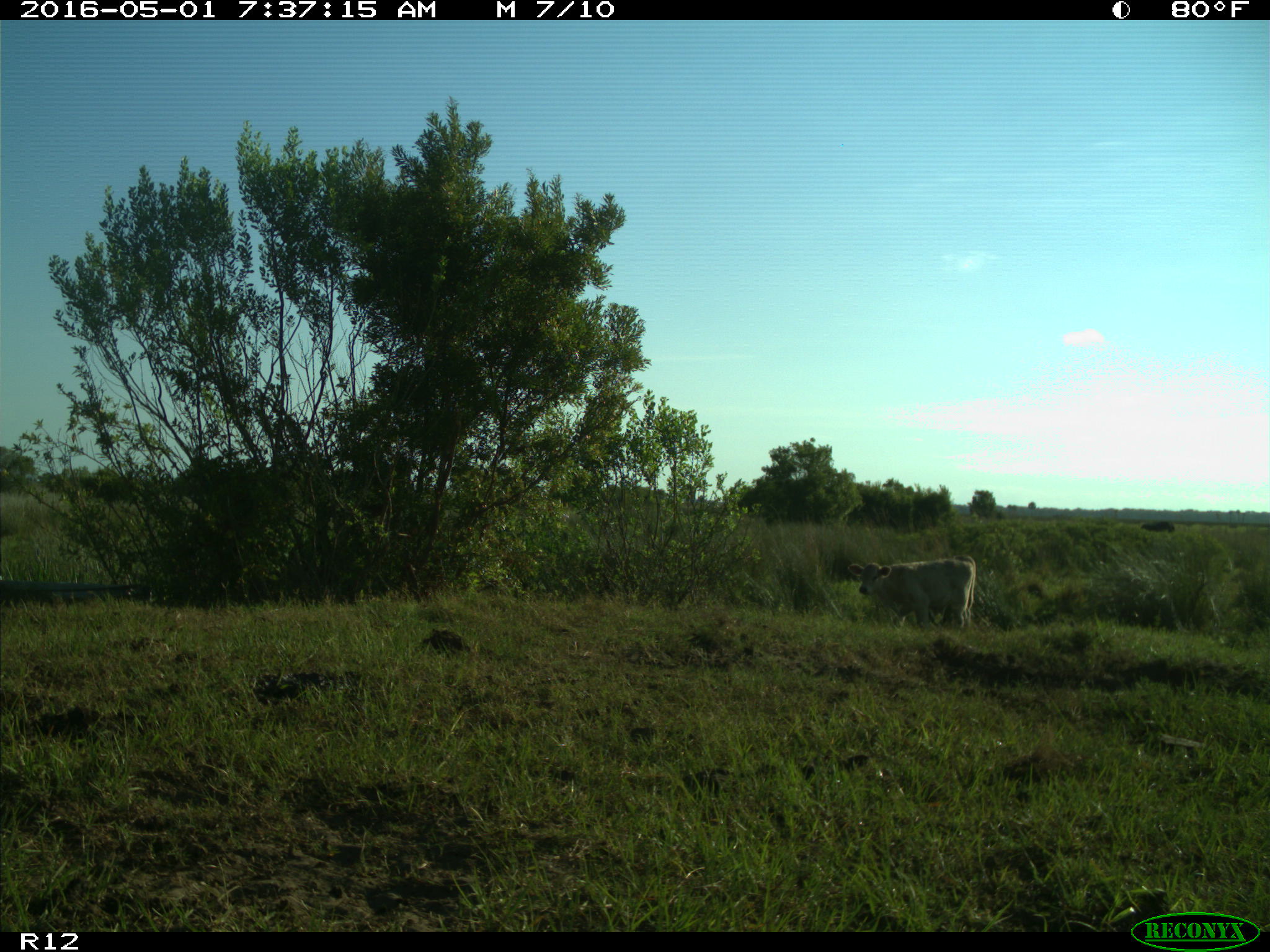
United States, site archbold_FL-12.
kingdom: Animalia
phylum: Chordata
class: Mammalia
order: Artiodactyla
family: Bovidae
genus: Bos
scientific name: Bos taurus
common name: domestic cow